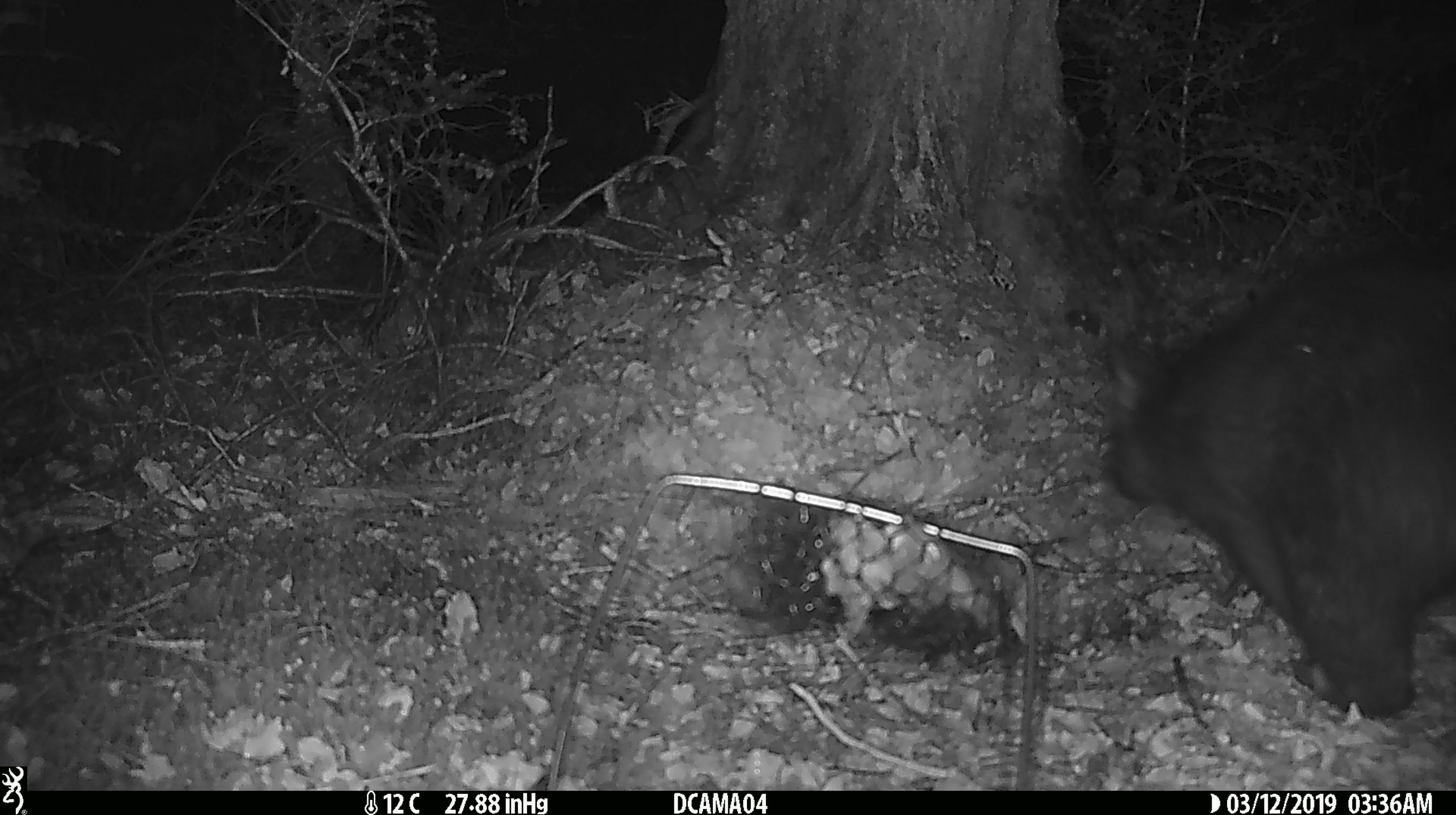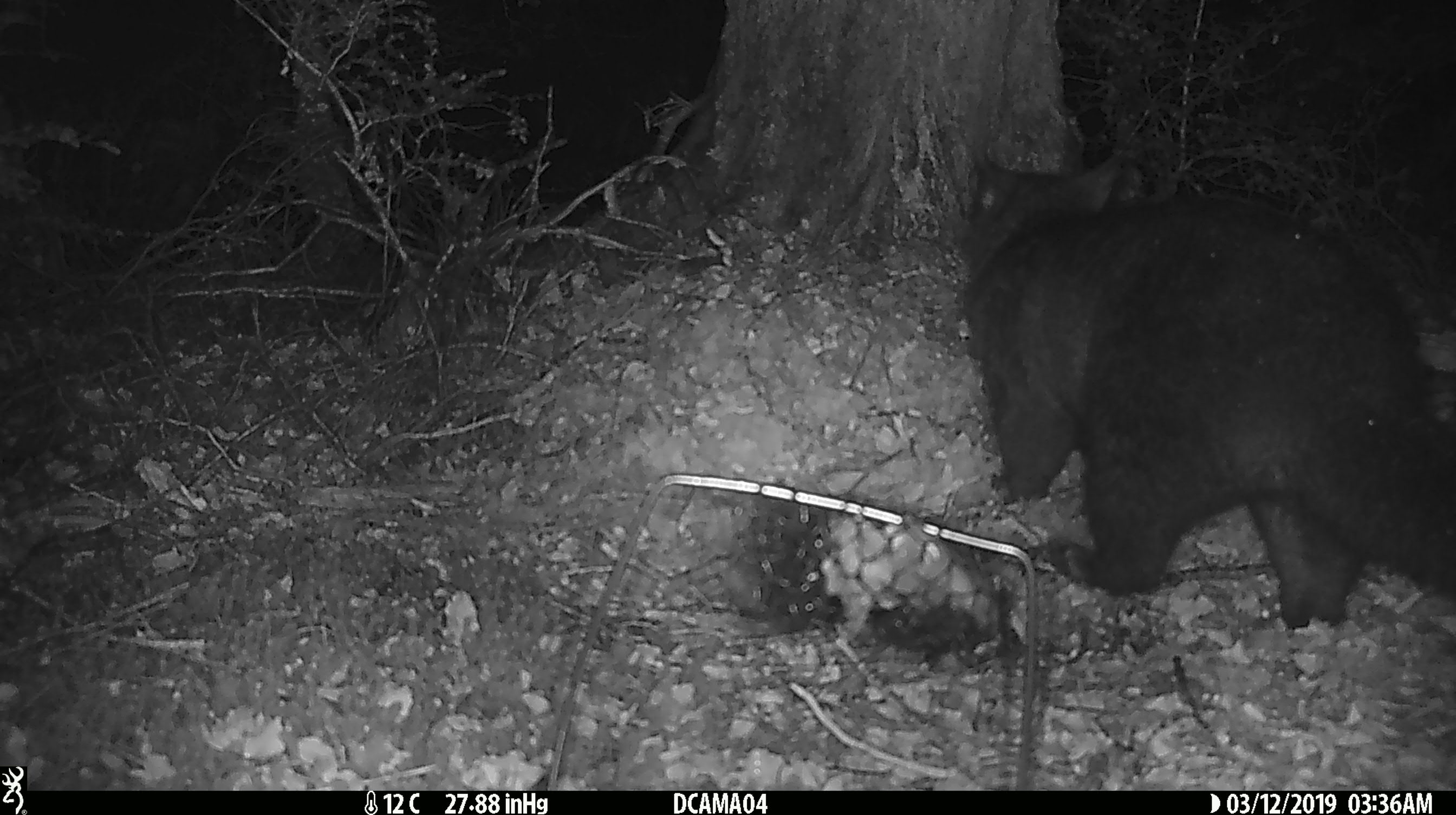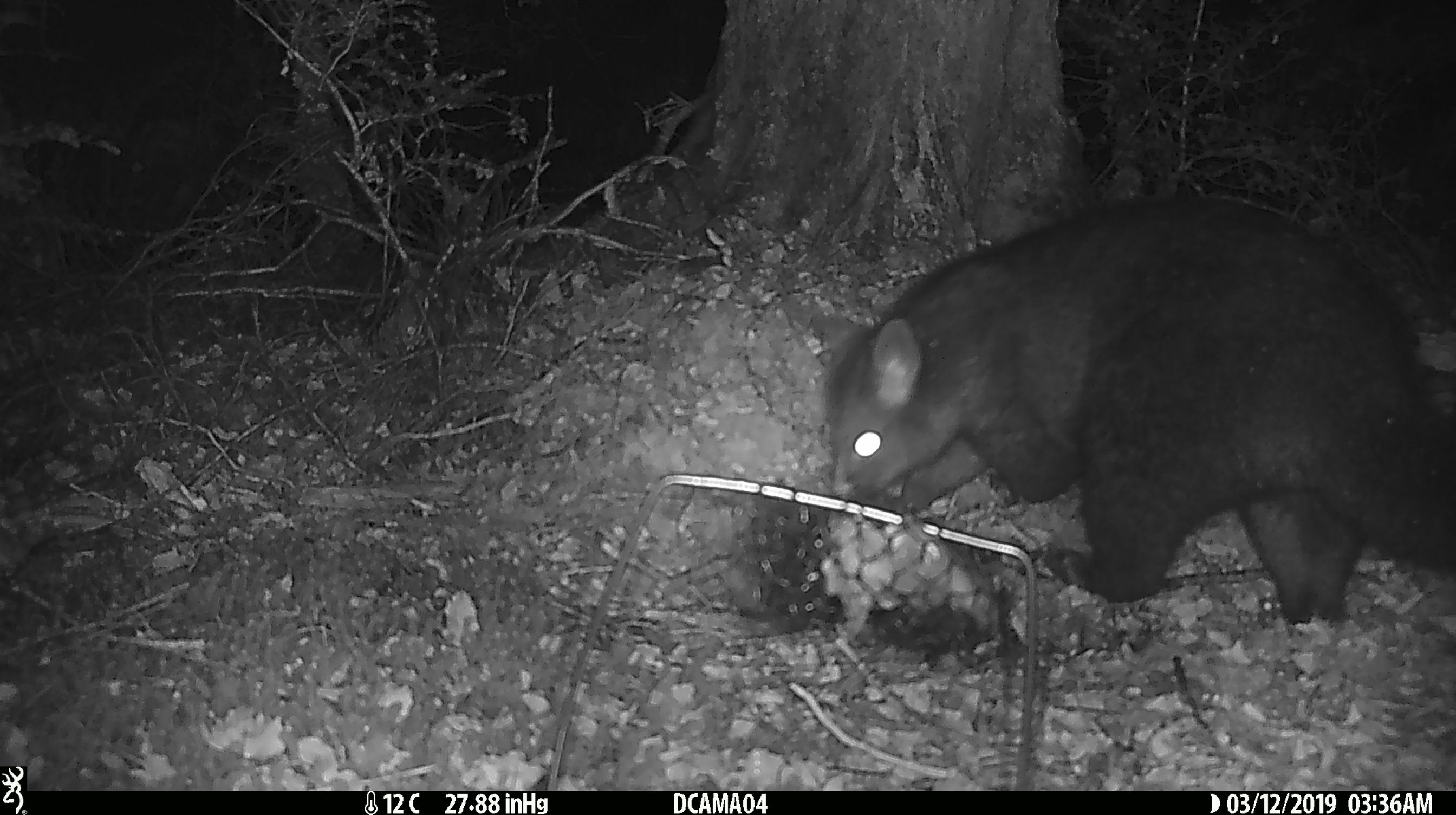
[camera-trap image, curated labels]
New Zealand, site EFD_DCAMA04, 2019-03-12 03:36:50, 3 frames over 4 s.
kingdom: Animalia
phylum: Chordata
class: Mammalia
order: Diprotodontia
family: Phalangeridae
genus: Trichosurus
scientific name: Trichosurus vulpecula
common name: common brushtail possum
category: possum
Possum (common brushtail possum) (Trichosurus vulpecula).